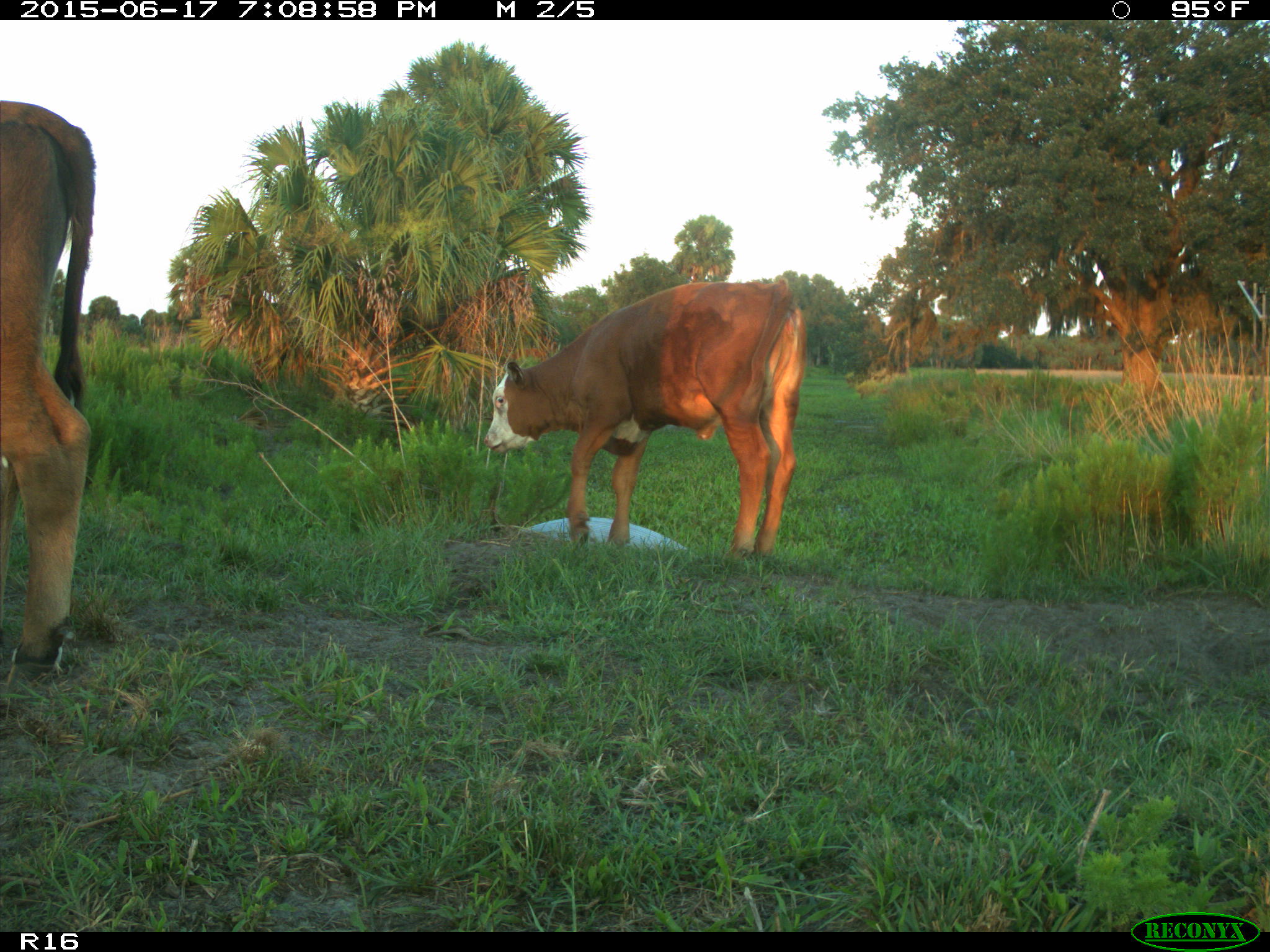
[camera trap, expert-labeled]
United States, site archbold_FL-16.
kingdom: Animalia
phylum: Chordata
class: Mammalia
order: Artiodactyla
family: Bovidae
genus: Bos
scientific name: Bos taurus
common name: domestic cow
Bos taurus (domestic cow).